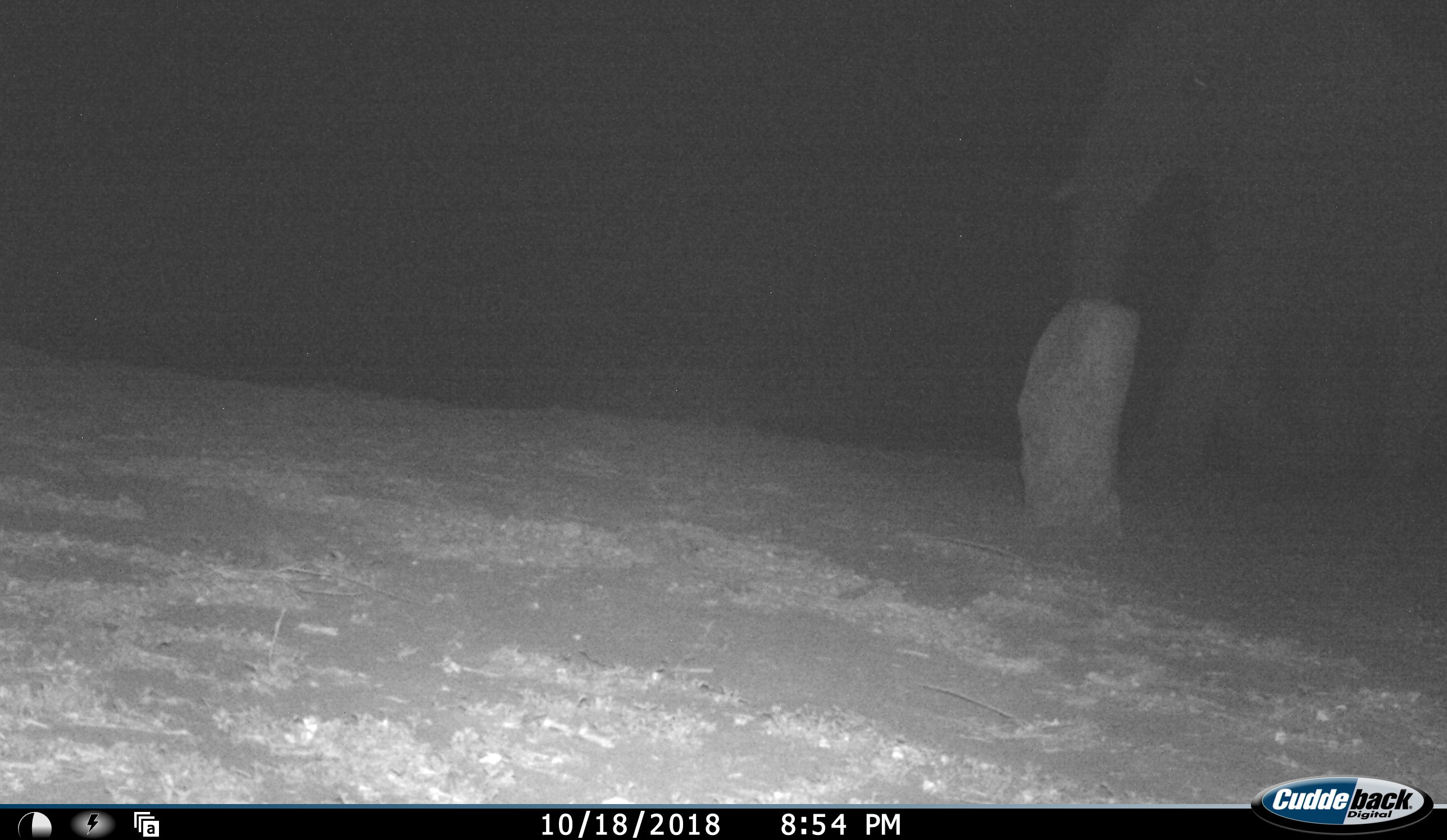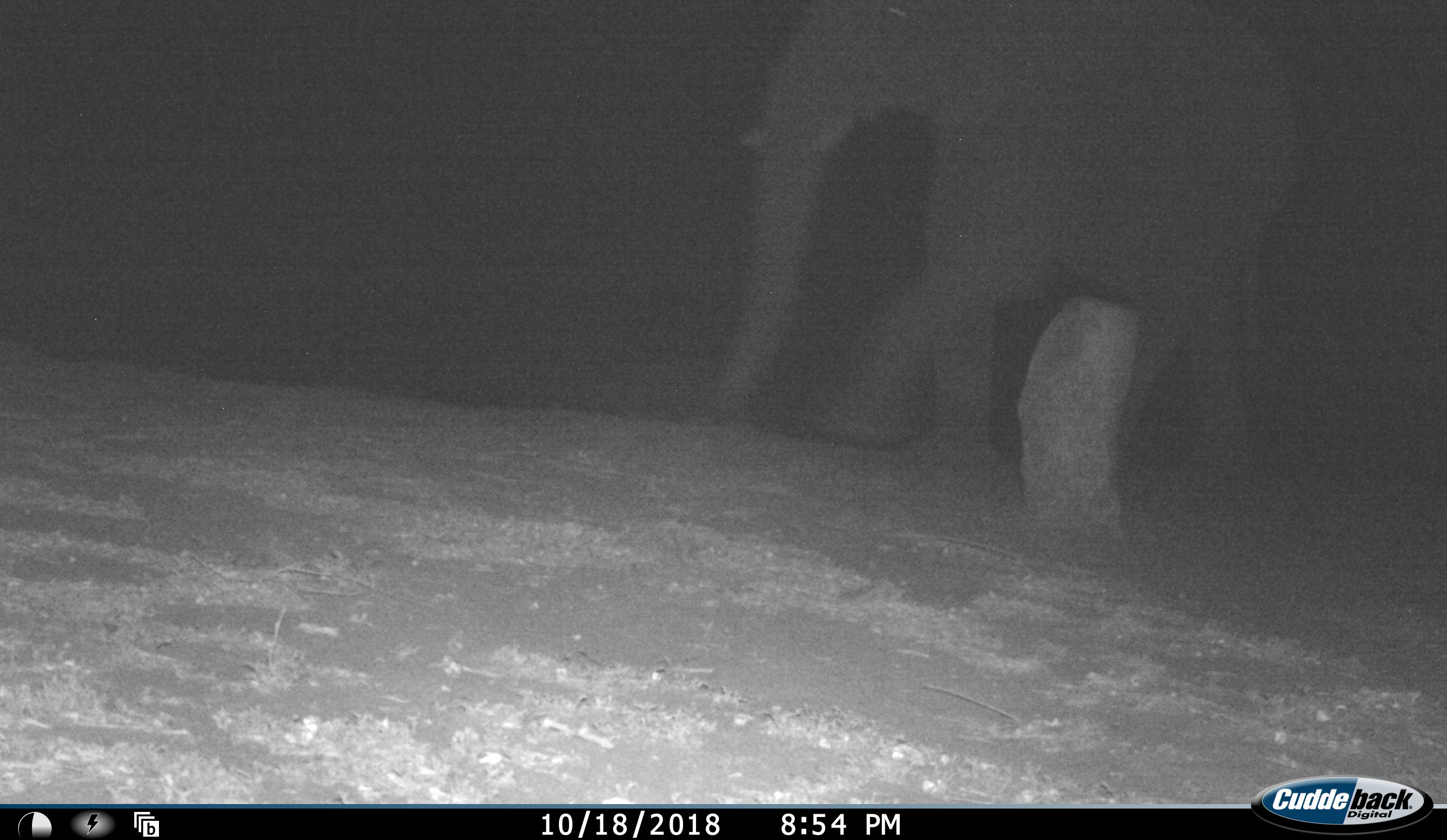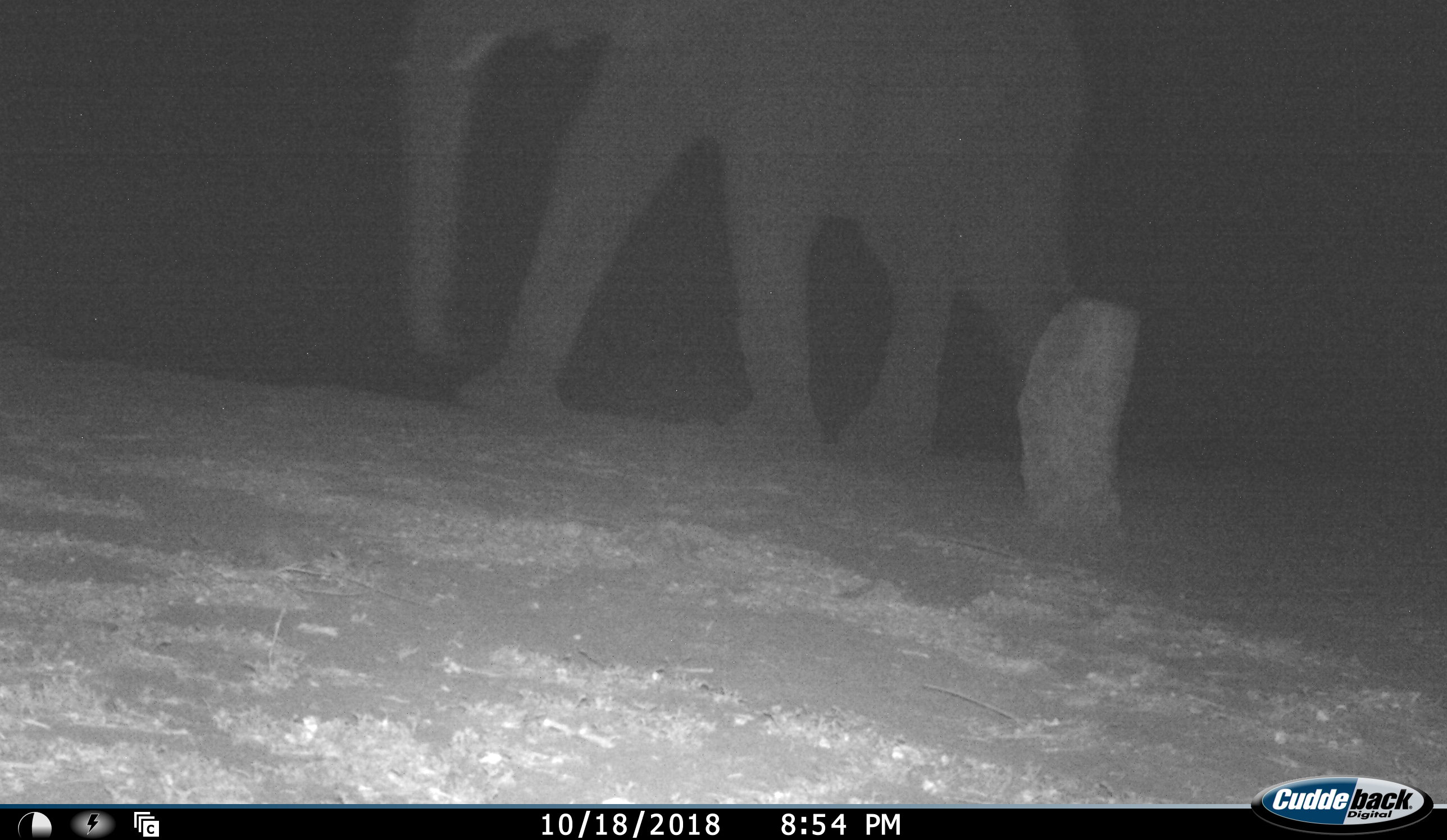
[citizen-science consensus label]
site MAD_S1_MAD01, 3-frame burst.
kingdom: Animalia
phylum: Chordata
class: Mammalia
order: Proboscidea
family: Elephantidae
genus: Loxodonta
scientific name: Loxodonta africana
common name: african bush elephant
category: elephant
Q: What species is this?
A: Elephant (african bush elephant) (Loxodonta africana).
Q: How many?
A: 1.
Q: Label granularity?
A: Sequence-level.